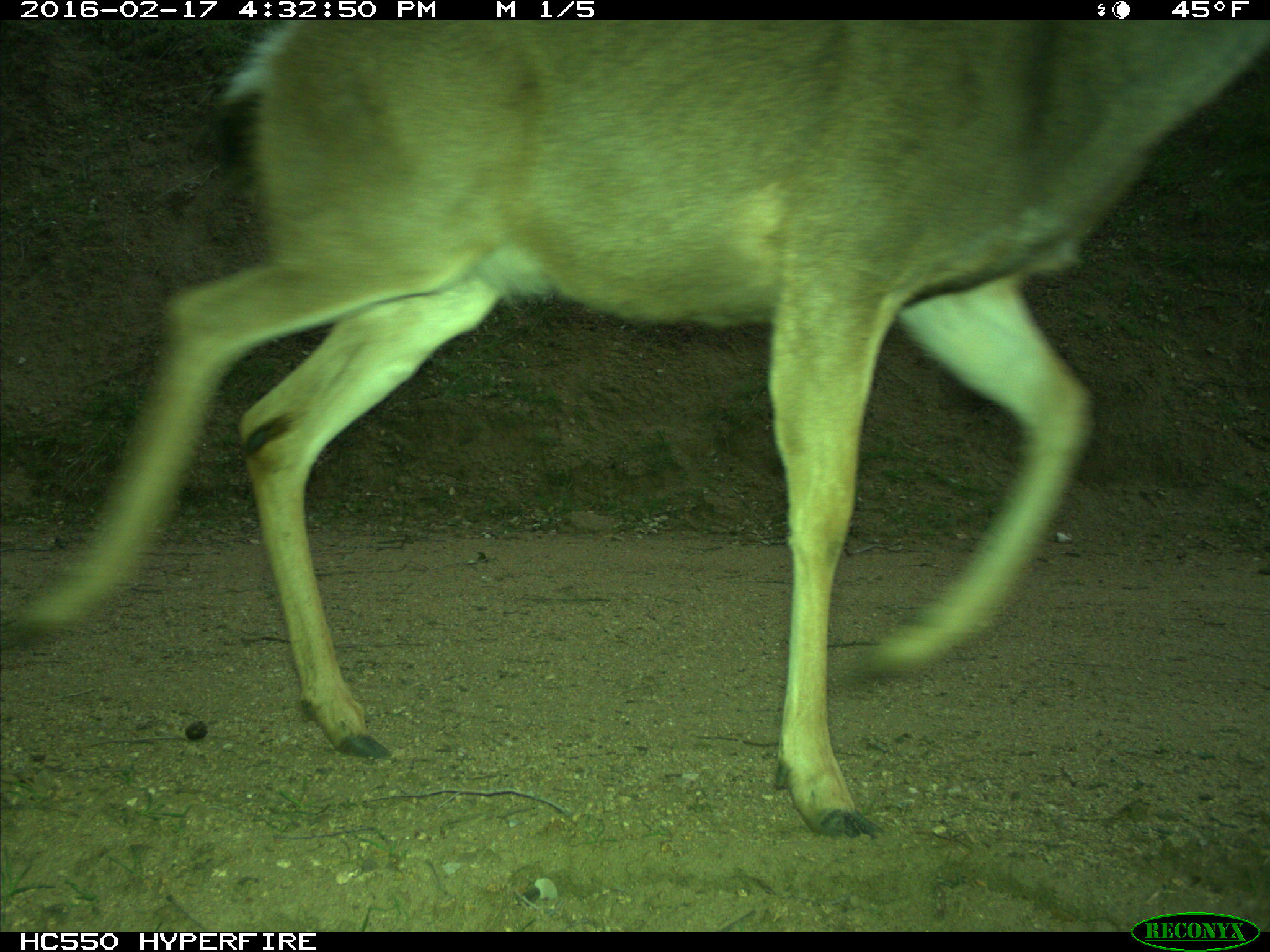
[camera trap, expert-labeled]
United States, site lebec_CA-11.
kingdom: Animalia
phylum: Chordata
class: Mammalia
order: Artiodactyla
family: Cervidae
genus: Odocoileus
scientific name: Odocoileus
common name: deer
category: unidentified deer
Unidentified deer (deer) (Odocoileus).